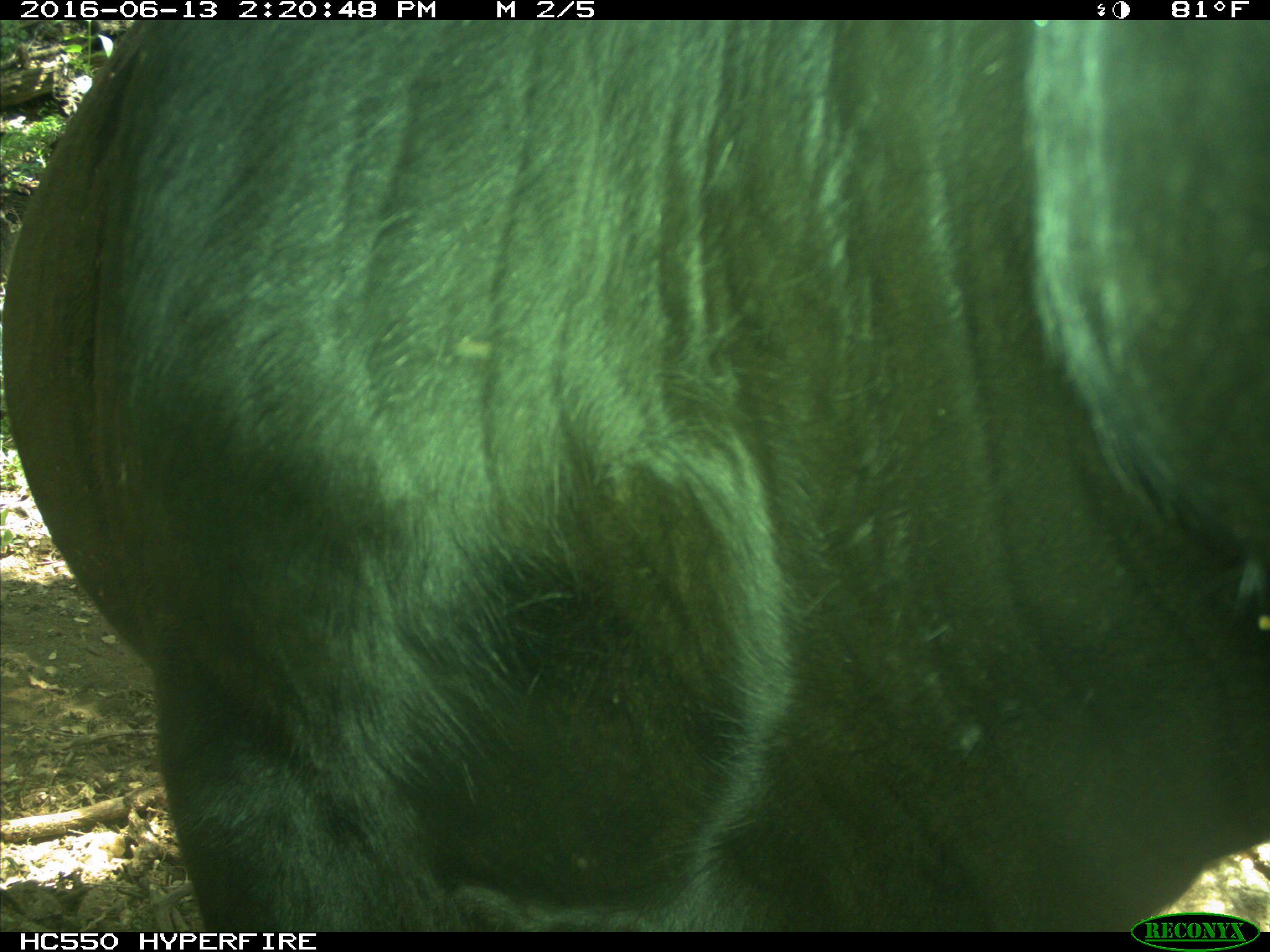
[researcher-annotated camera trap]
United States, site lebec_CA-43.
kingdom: Animalia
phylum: Chordata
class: Mammalia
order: Artiodactyla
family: Bovidae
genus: Bos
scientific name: Bos taurus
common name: domestic cow